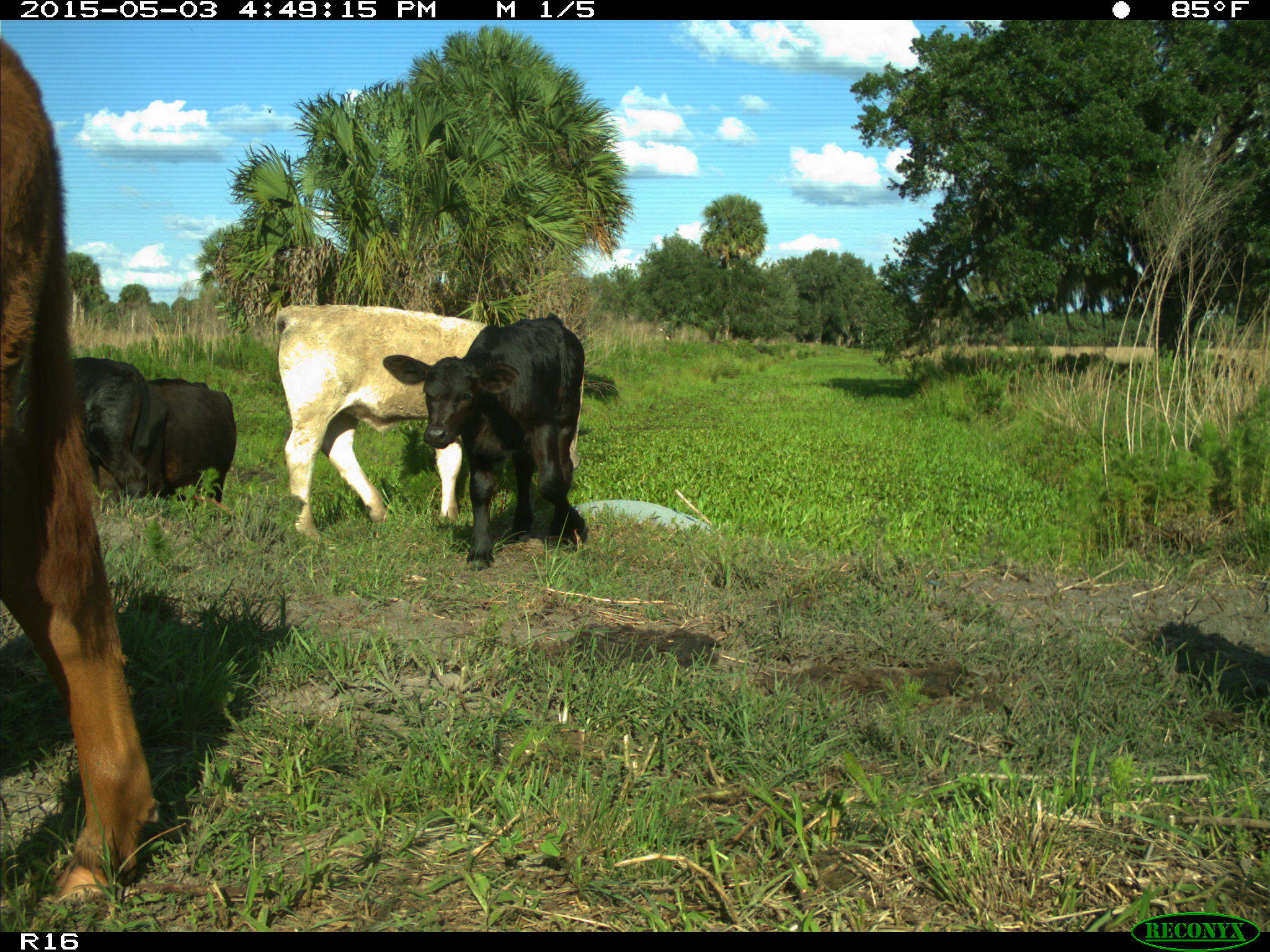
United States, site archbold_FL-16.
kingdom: Animalia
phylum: Chordata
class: Mammalia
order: Artiodactyla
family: Bovidae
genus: Bos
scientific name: Bos taurus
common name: domestic cow